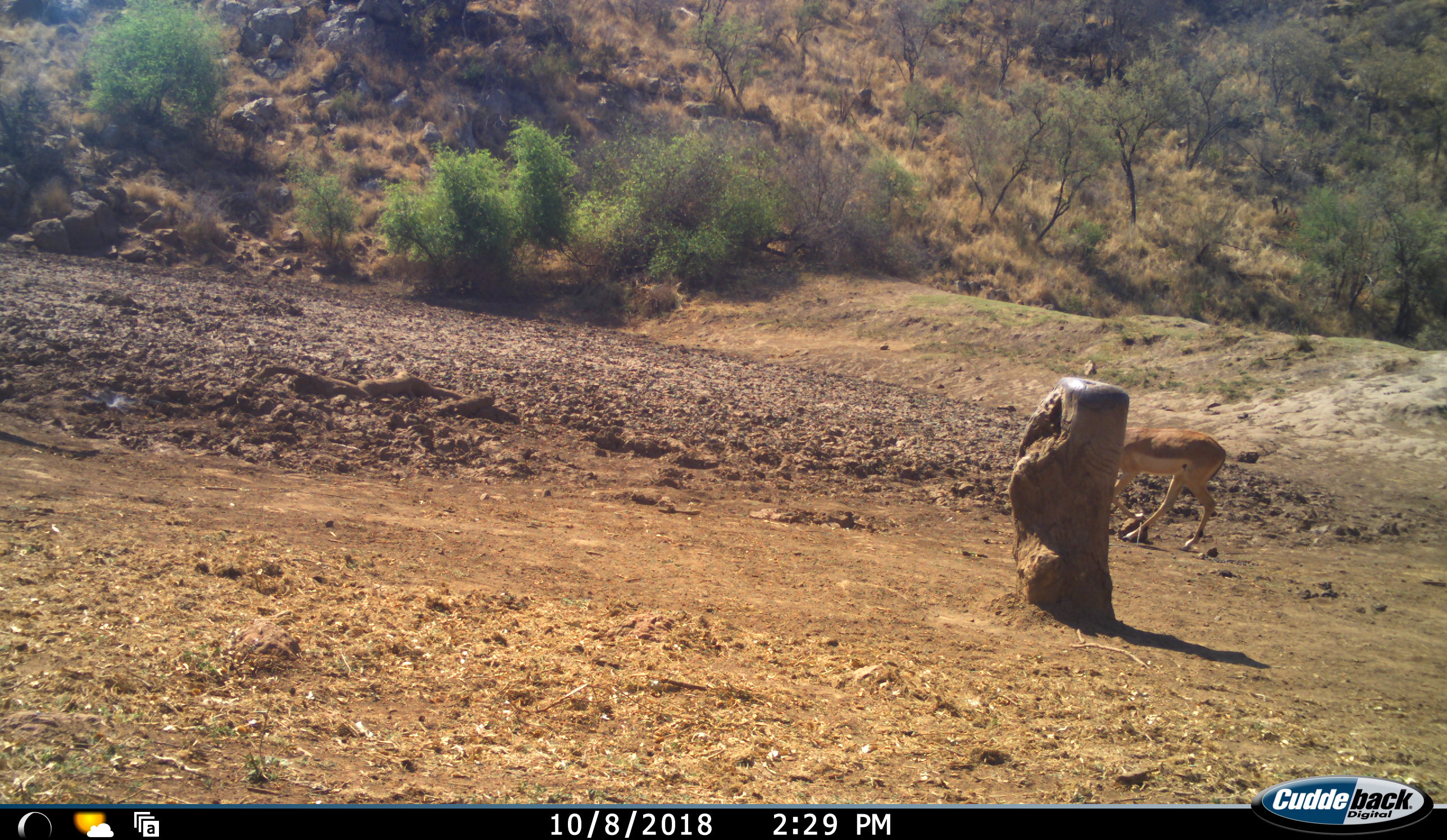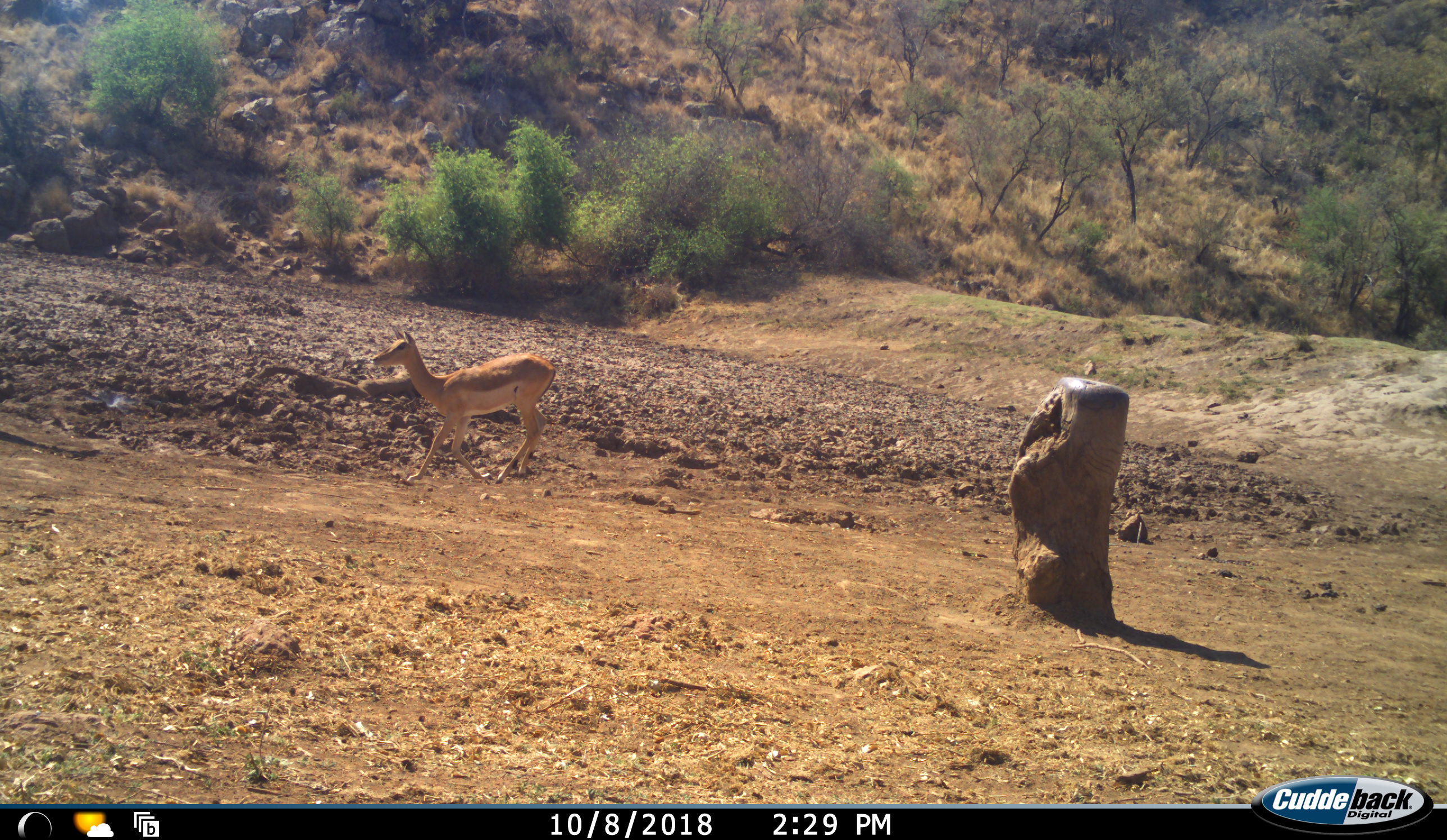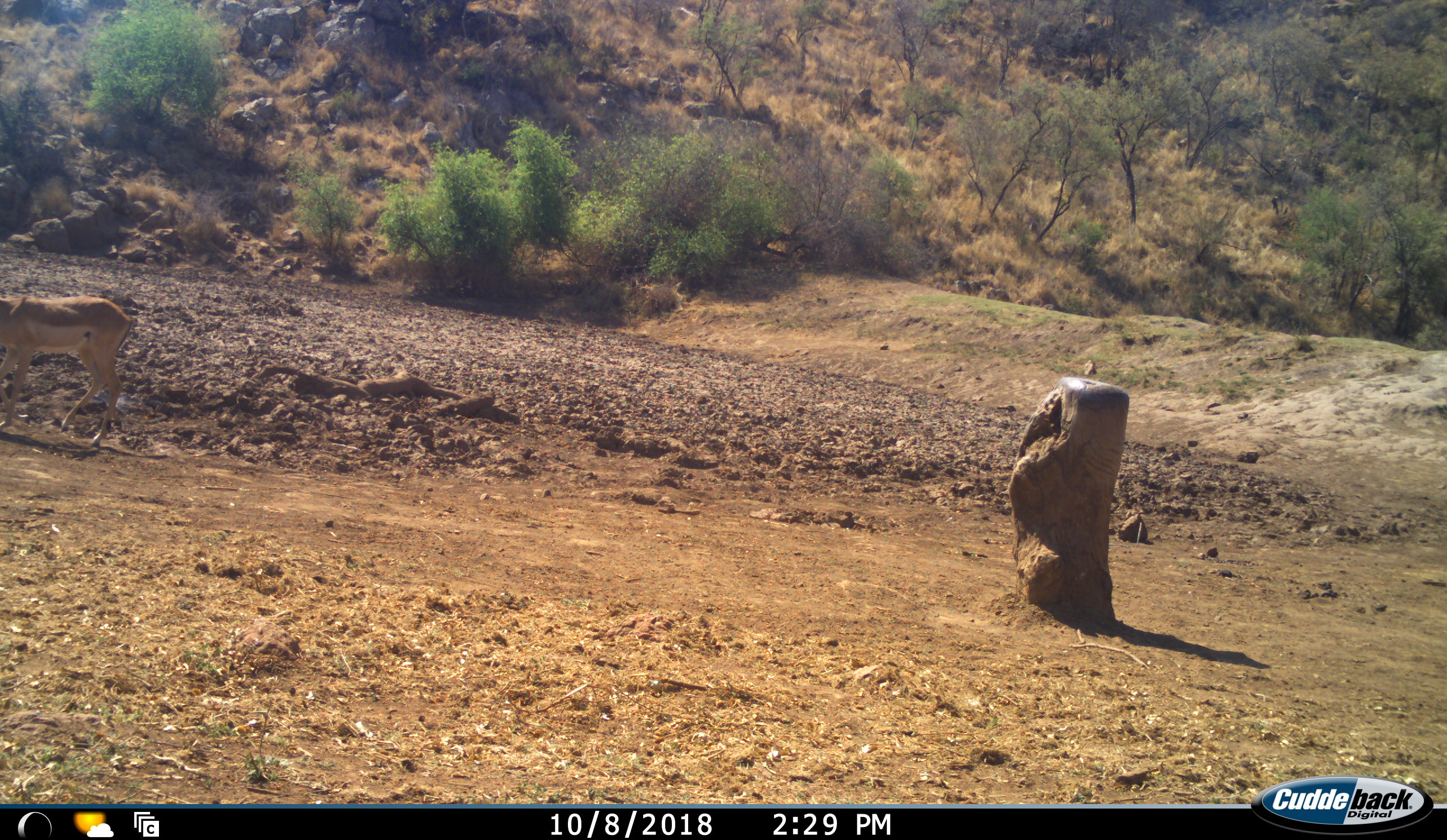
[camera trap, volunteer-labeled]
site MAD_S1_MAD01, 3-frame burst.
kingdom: Animalia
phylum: Chordata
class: Mammalia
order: Artiodactyla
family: Bovidae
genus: Aepyceros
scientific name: Aepyceros melampus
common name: impala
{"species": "impala (Aepyceros melampus)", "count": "1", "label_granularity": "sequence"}